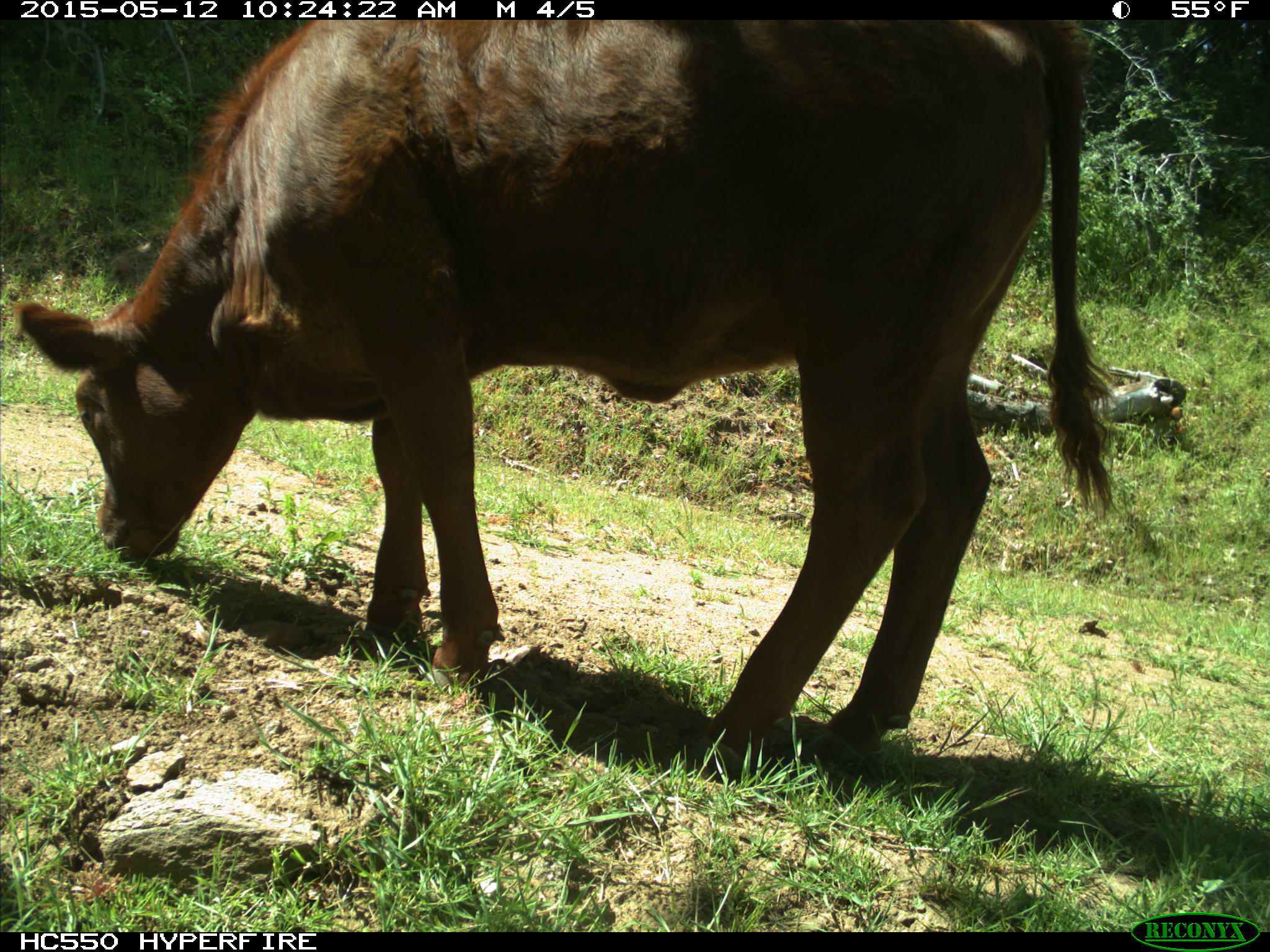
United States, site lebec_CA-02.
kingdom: Animalia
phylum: Chordata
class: Mammalia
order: Artiodactyla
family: Bovidae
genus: Bos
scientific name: Bos taurus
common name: domestic cow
Bos taurus (domestic cow).